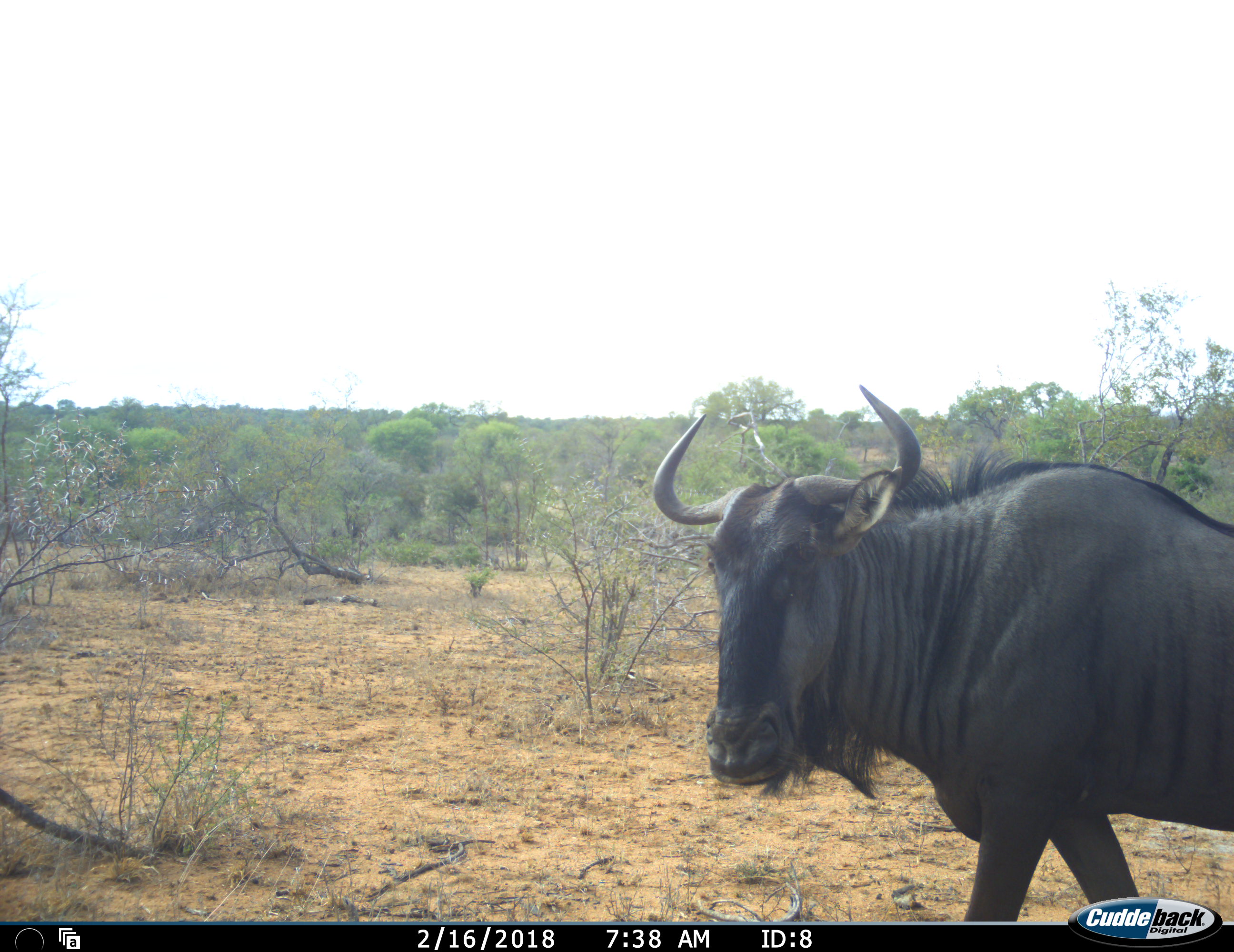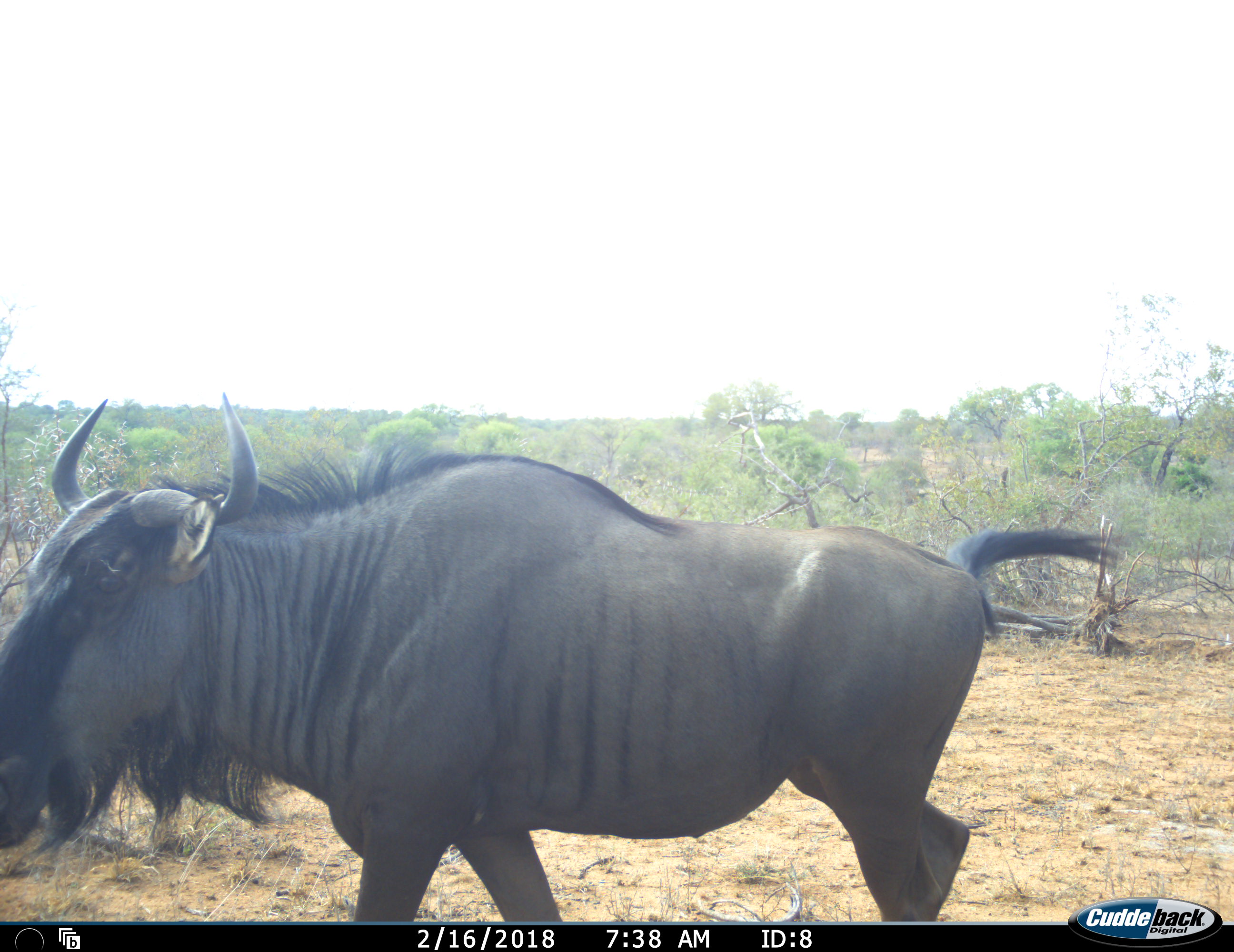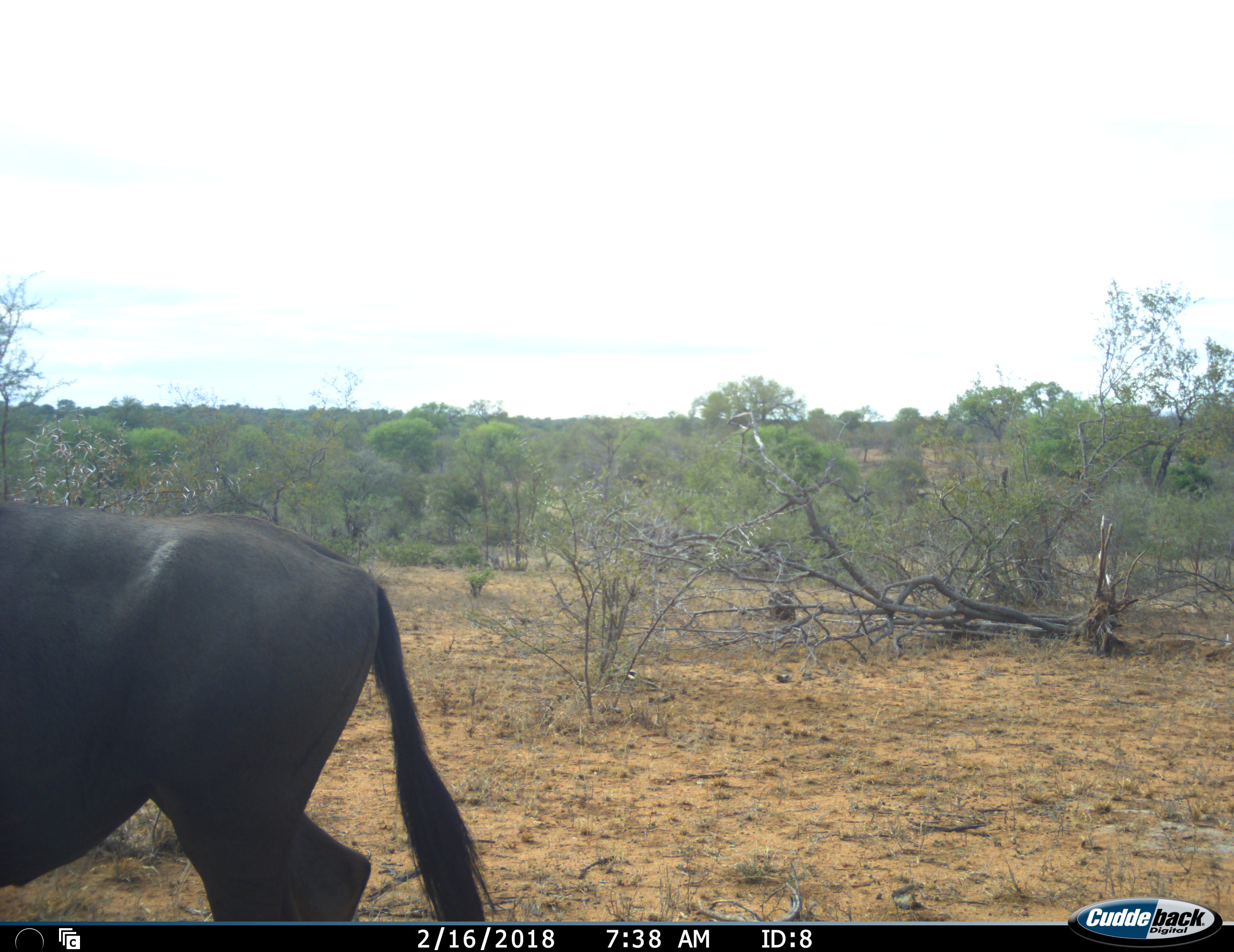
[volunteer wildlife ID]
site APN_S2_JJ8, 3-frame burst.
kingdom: Animalia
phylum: Chordata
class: Mammalia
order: Artiodactyla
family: Bovidae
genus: Connochaetes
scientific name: Connochaetes taurinus taurinus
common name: blue wildebeest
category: wildebeestblue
Wildebeestblue (blue wildebeest) (Connochaetes taurinus taurinus), count 1. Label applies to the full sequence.